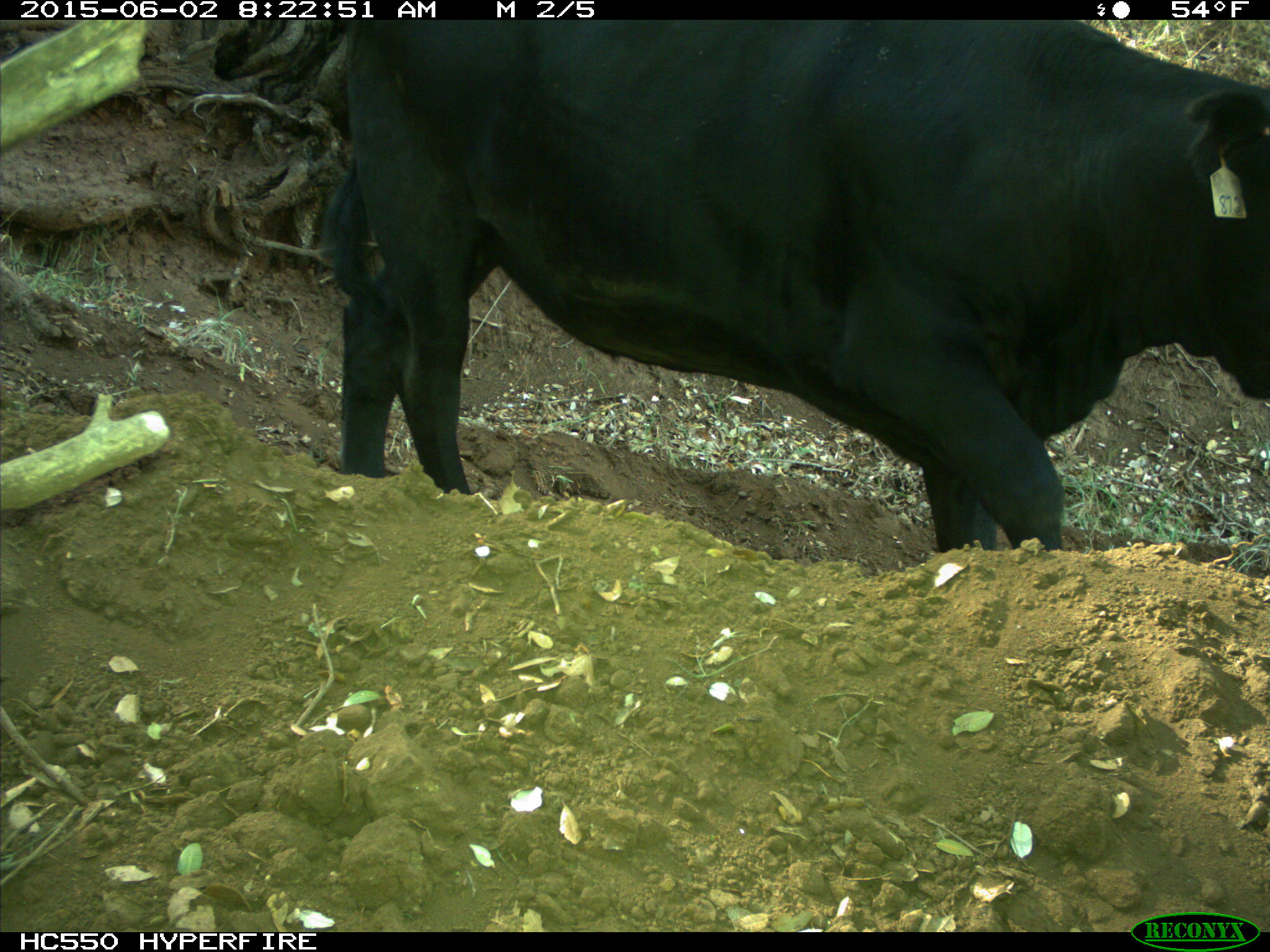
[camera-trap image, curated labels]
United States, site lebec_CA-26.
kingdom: Animalia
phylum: Chordata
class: Mammalia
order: Artiodactyla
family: Bovidae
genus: Bos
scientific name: Bos taurus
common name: domestic cow